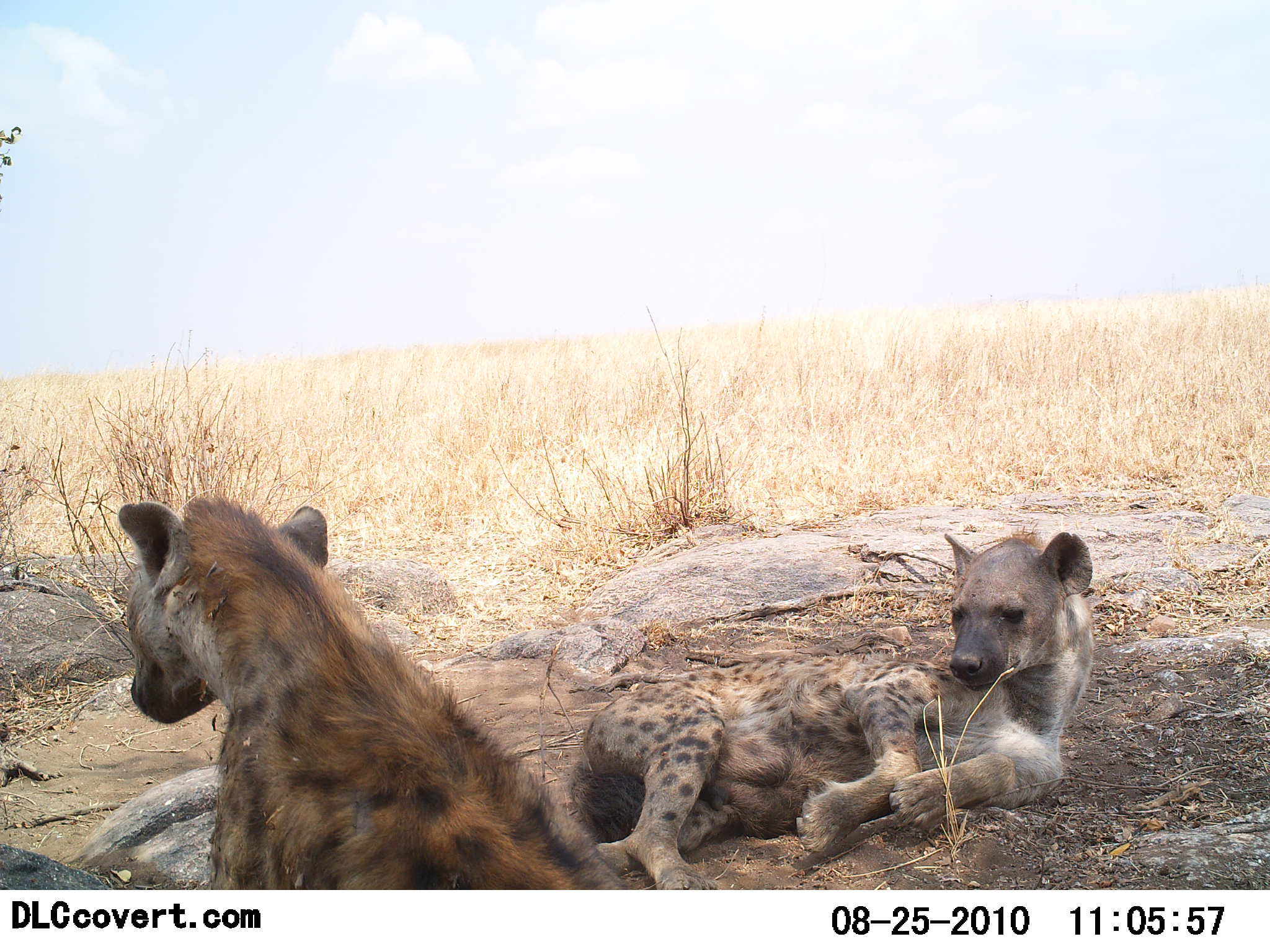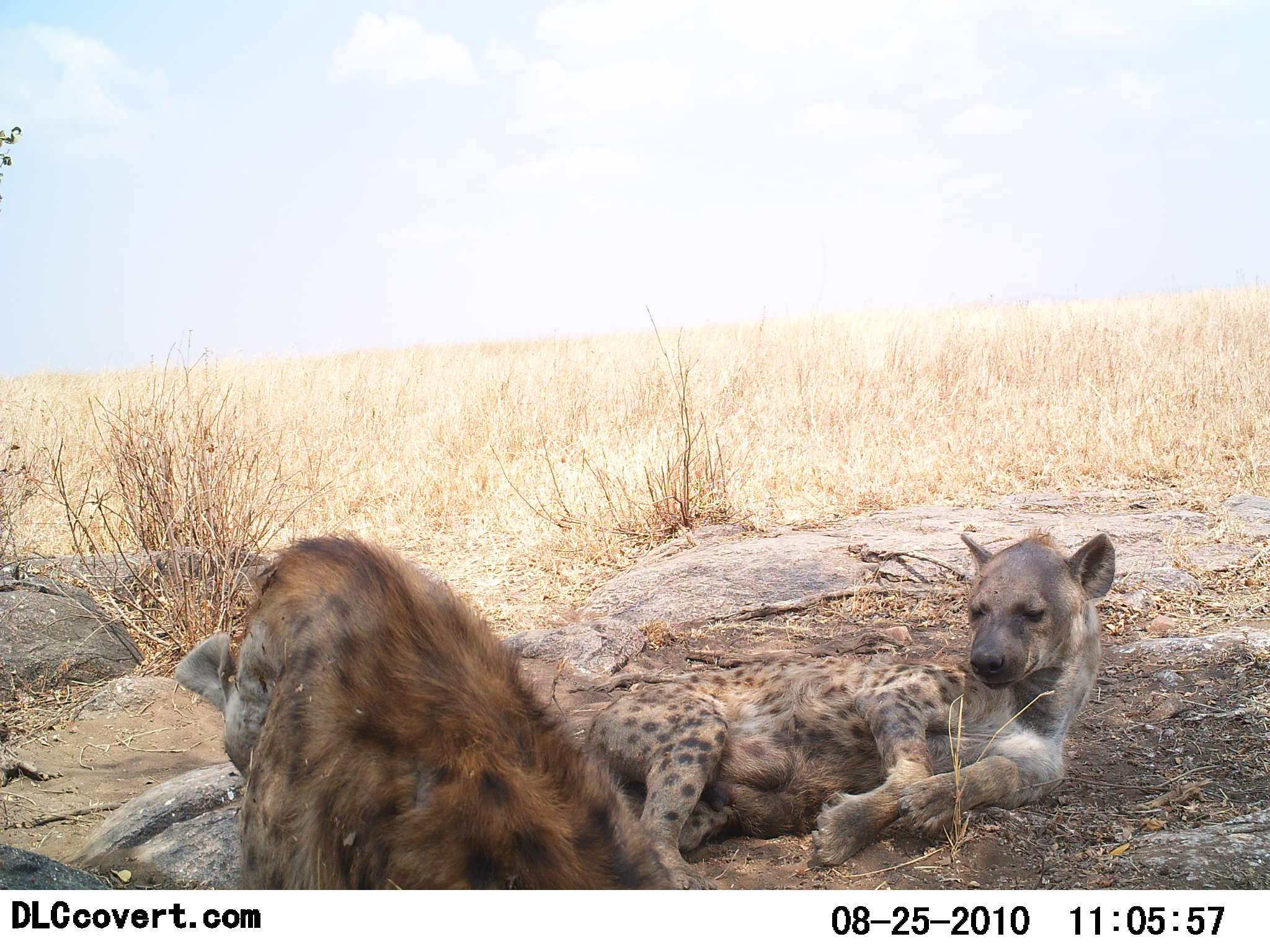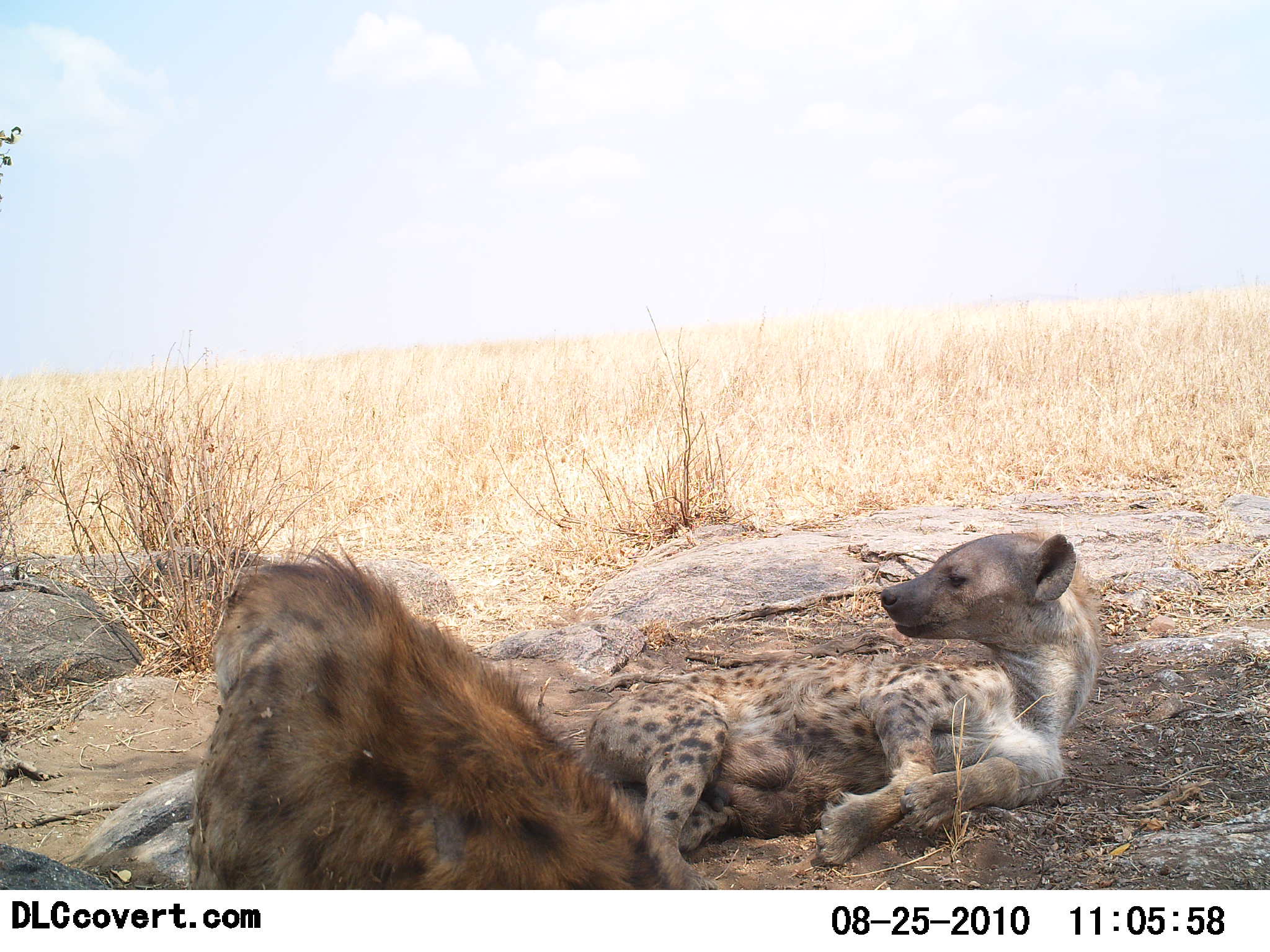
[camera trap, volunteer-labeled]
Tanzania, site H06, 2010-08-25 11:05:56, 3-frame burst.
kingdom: Animalia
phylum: Chordata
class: Mammalia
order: Carnivora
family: Hyaenidae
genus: Crocuta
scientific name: Crocuta crocuta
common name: spotted hyena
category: hyenaspotted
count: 2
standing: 0%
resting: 100%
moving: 0%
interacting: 9%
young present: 0%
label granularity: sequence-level